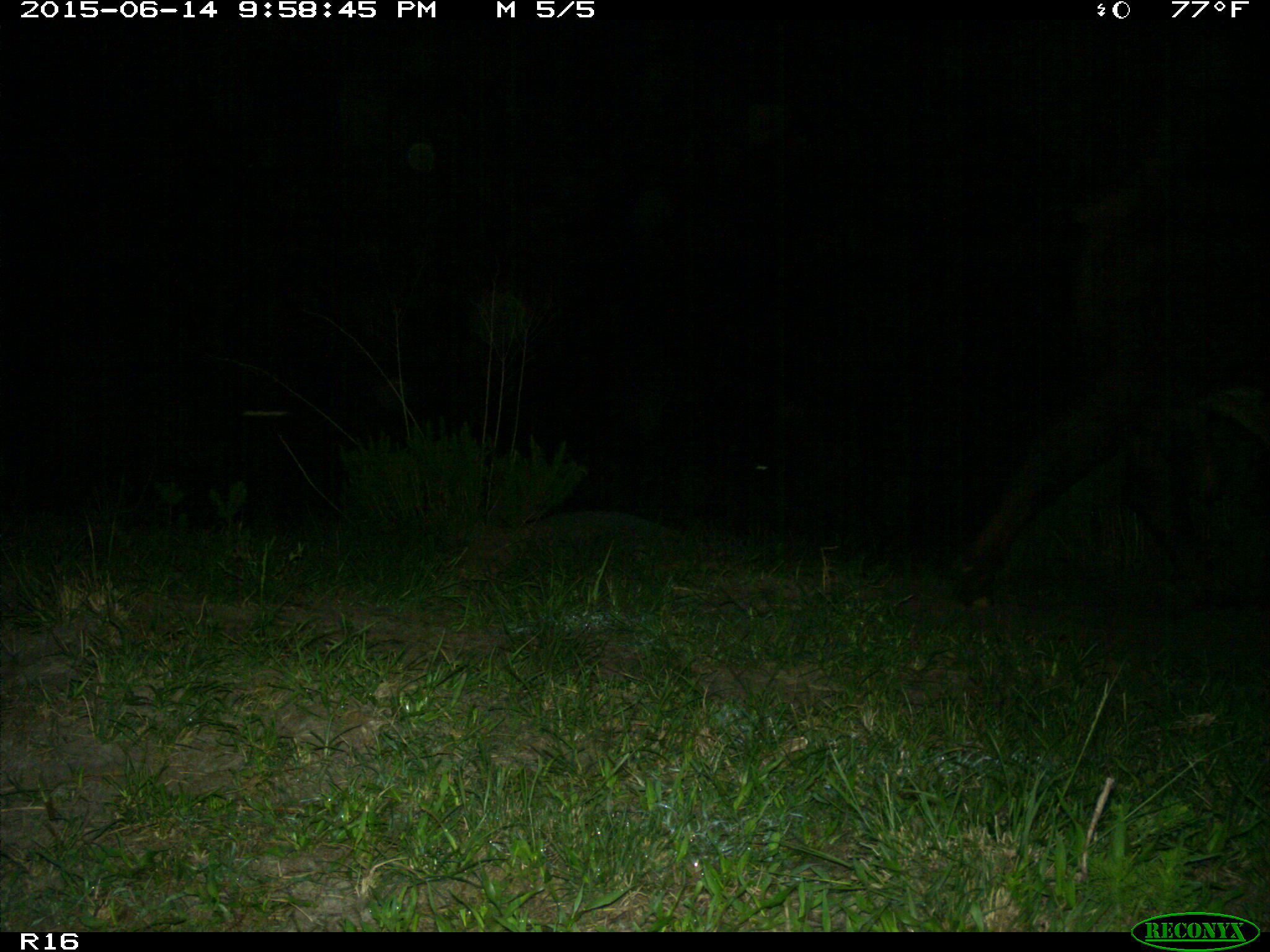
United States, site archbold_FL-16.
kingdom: Animalia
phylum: Chordata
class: Mammalia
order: Artiodactyla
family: Bovidae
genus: Bos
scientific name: Bos taurus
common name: domestic cow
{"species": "Bos taurus (domestic cow)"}